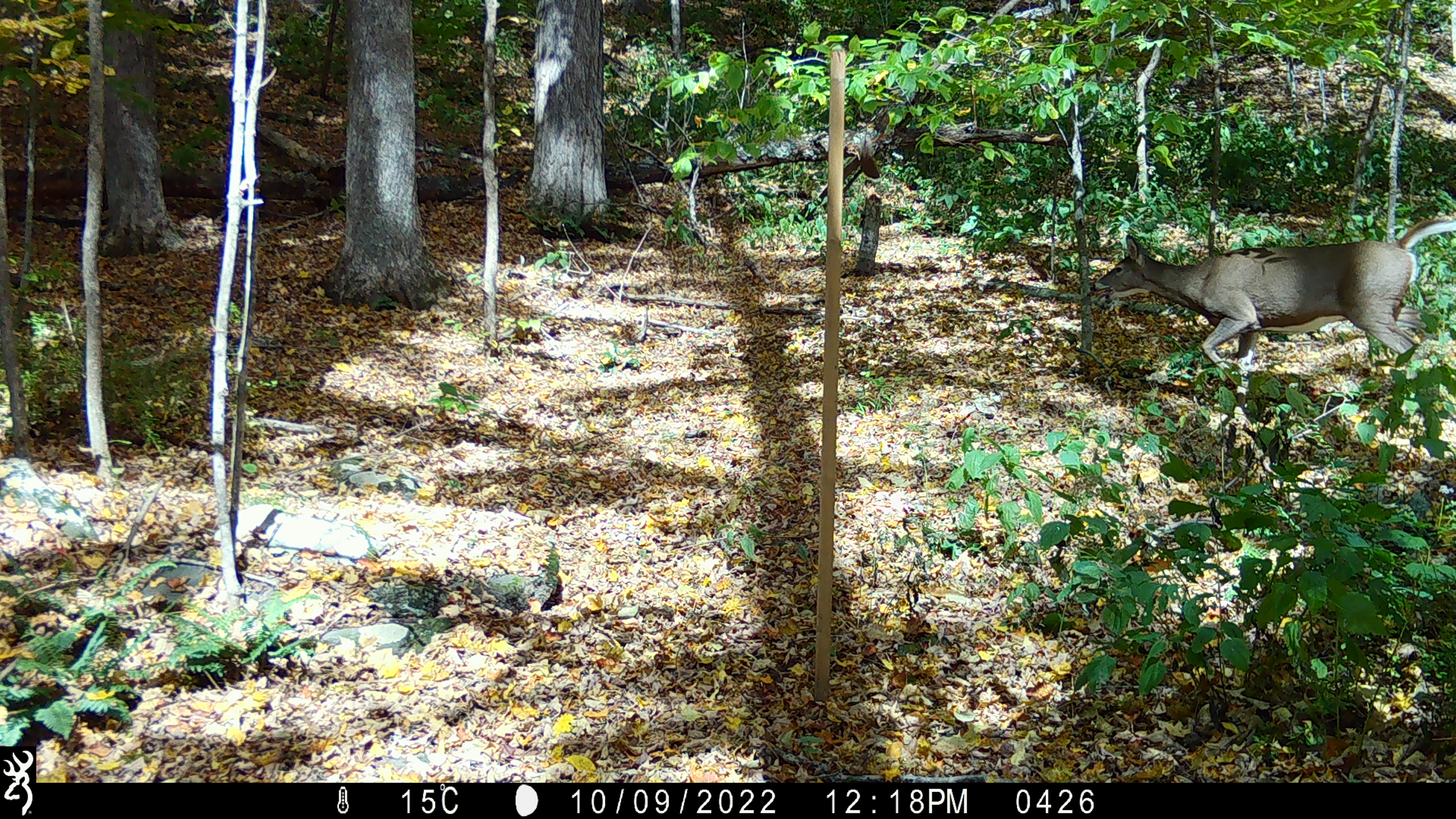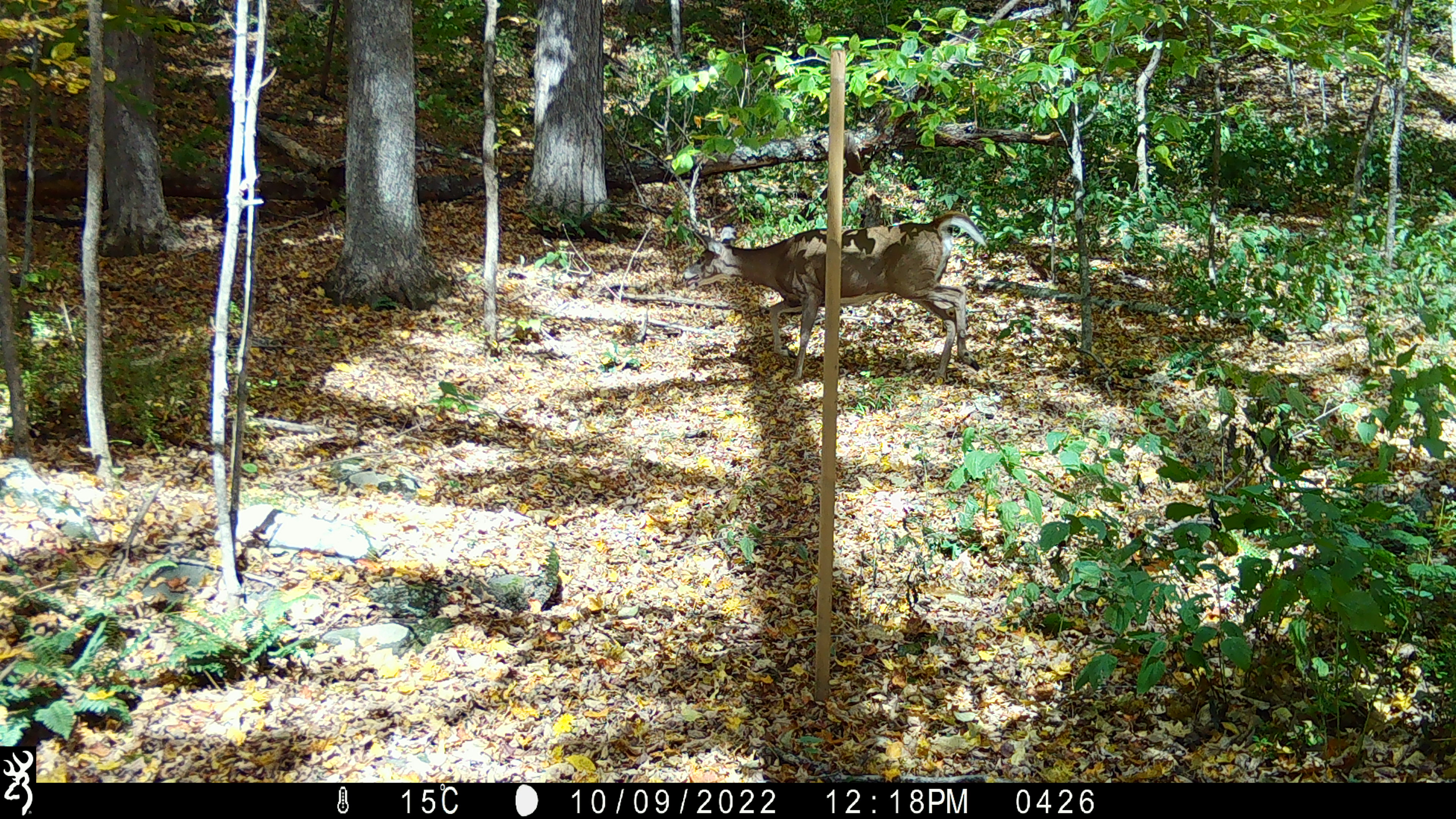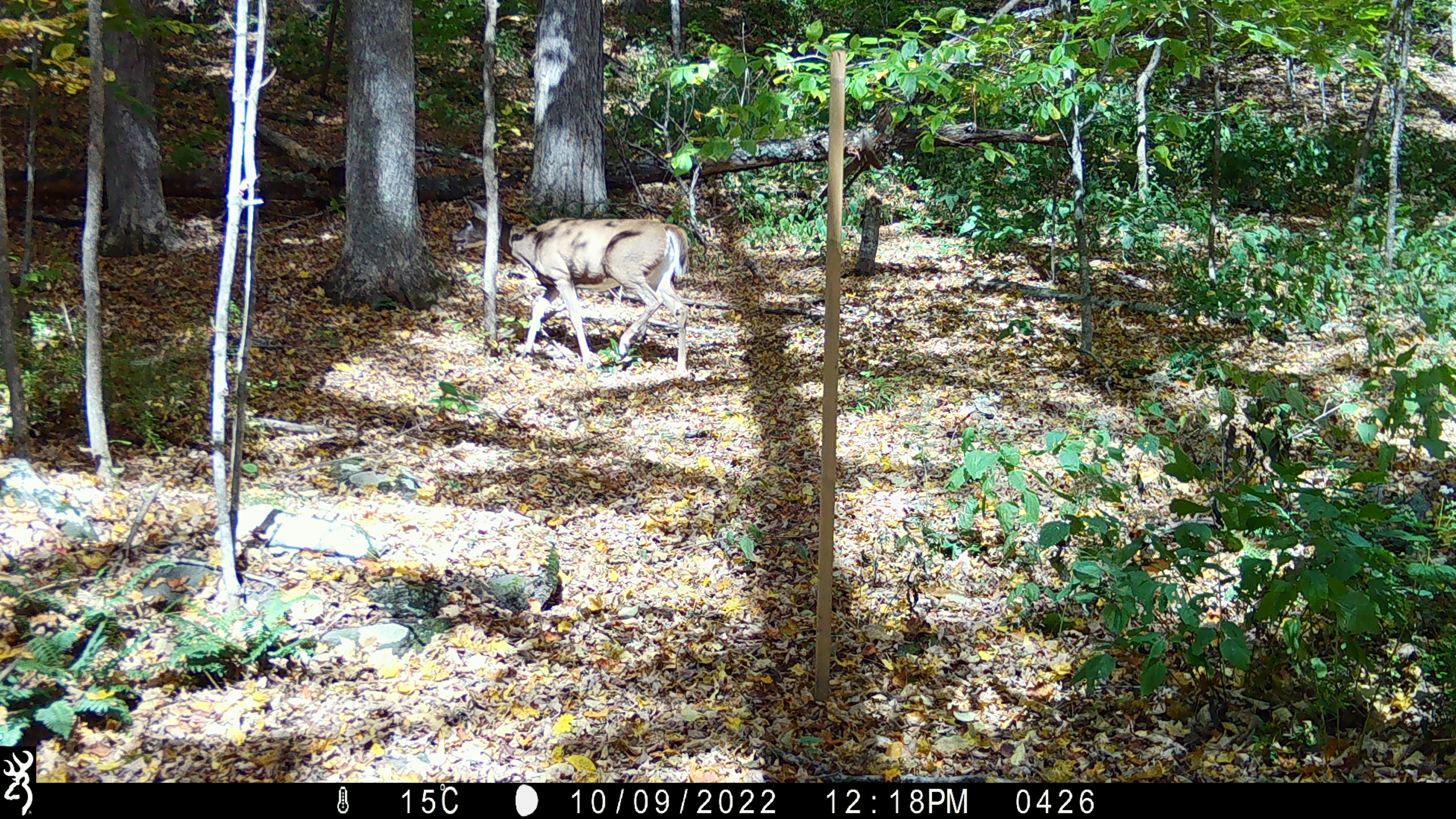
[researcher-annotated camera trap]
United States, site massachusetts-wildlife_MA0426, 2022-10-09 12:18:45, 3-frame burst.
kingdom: Animalia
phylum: Chordata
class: Mammalia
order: Artiodactyla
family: Cervidae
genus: Odocoileus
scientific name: Odocoileus virginianus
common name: white-tailed deer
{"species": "white-tailed deer (Odocoileus virginianus)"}